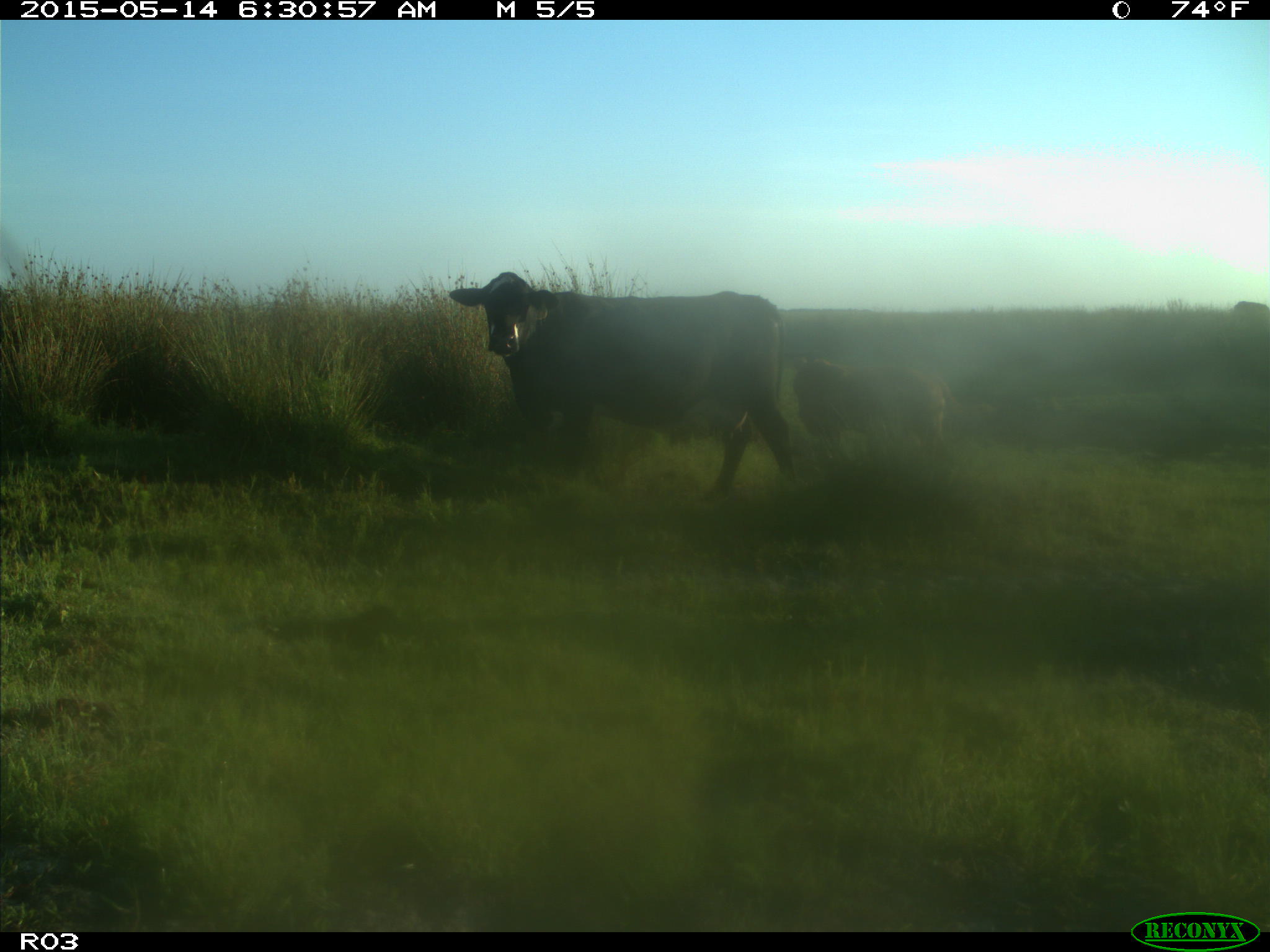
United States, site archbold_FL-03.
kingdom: Animalia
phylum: Chordata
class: Mammalia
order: Artiodactyla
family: Bovidae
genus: Bos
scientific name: Bos taurus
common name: domestic cow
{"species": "Bos taurus (domestic cow)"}